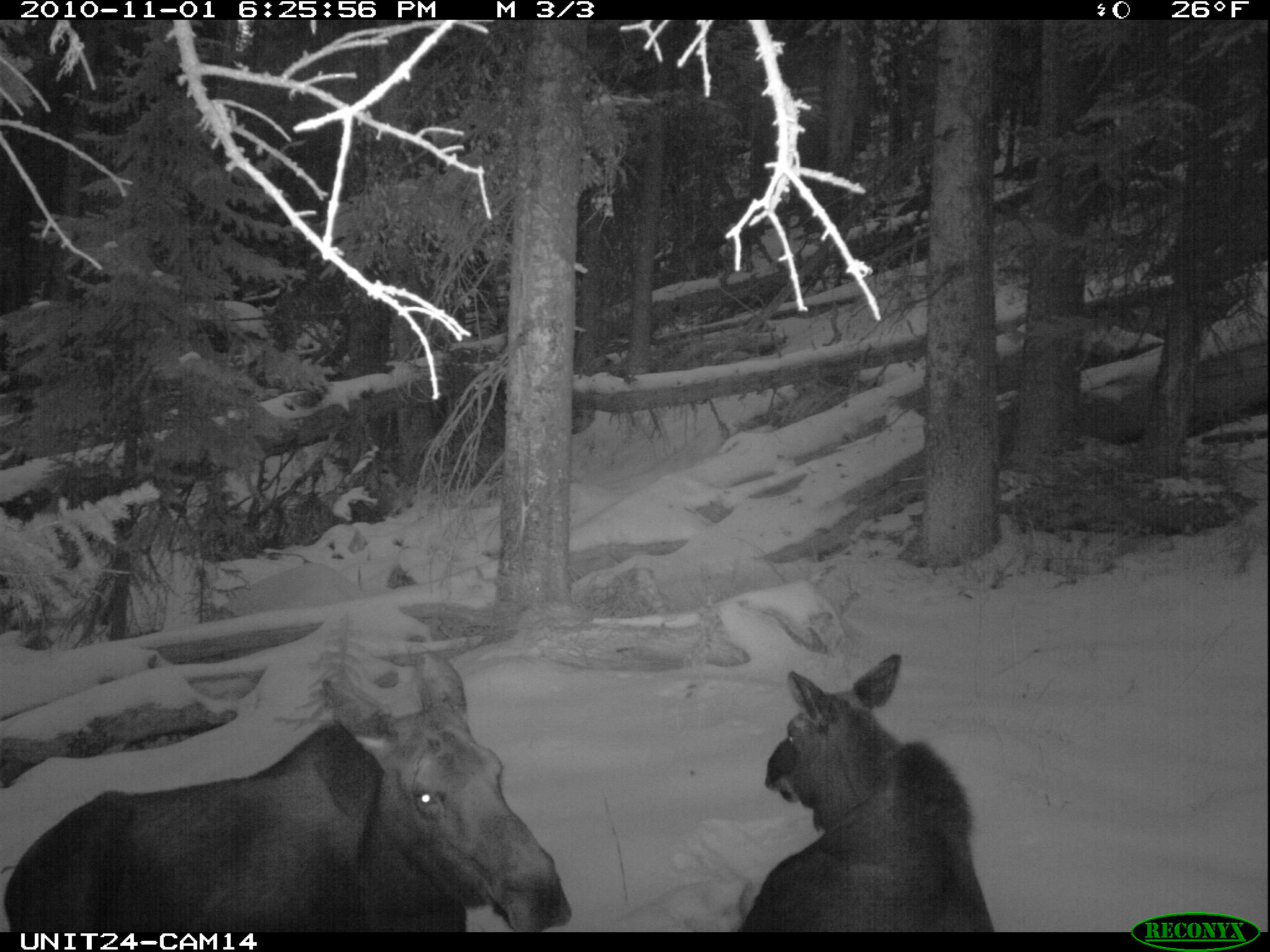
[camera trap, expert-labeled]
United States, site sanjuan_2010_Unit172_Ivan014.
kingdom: Animalia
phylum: Chordata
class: Mammalia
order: Artiodactyla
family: Cervidae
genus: Alces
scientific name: Alces alces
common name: moose